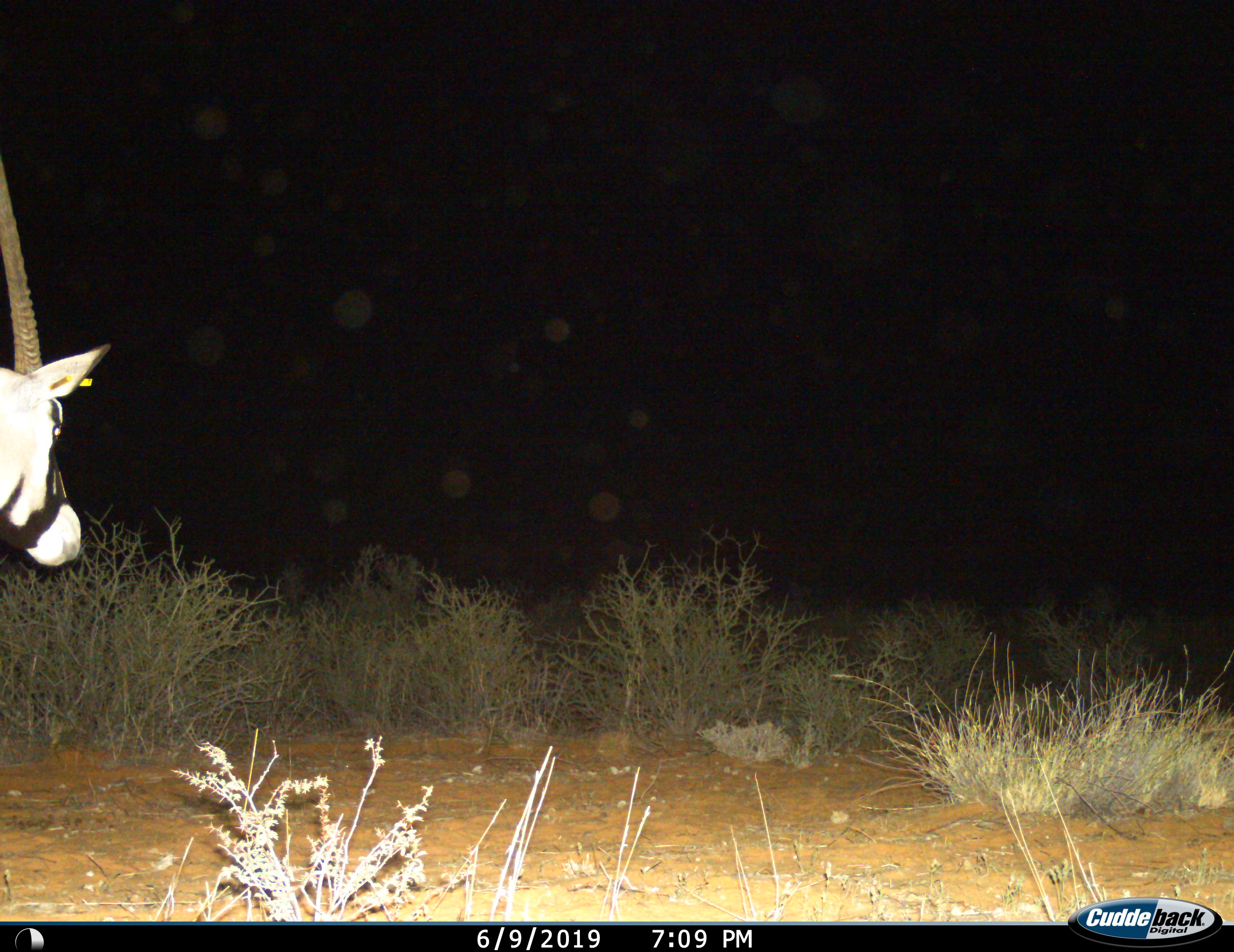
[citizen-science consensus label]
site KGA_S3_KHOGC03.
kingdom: Animalia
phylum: Chordata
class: Mammalia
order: Artiodactyla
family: Bovidae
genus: Oryx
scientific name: Oryx gazella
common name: gemsbok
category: oryx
Oryx (gemsbok) (Oryx gazella), count 1. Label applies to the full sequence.